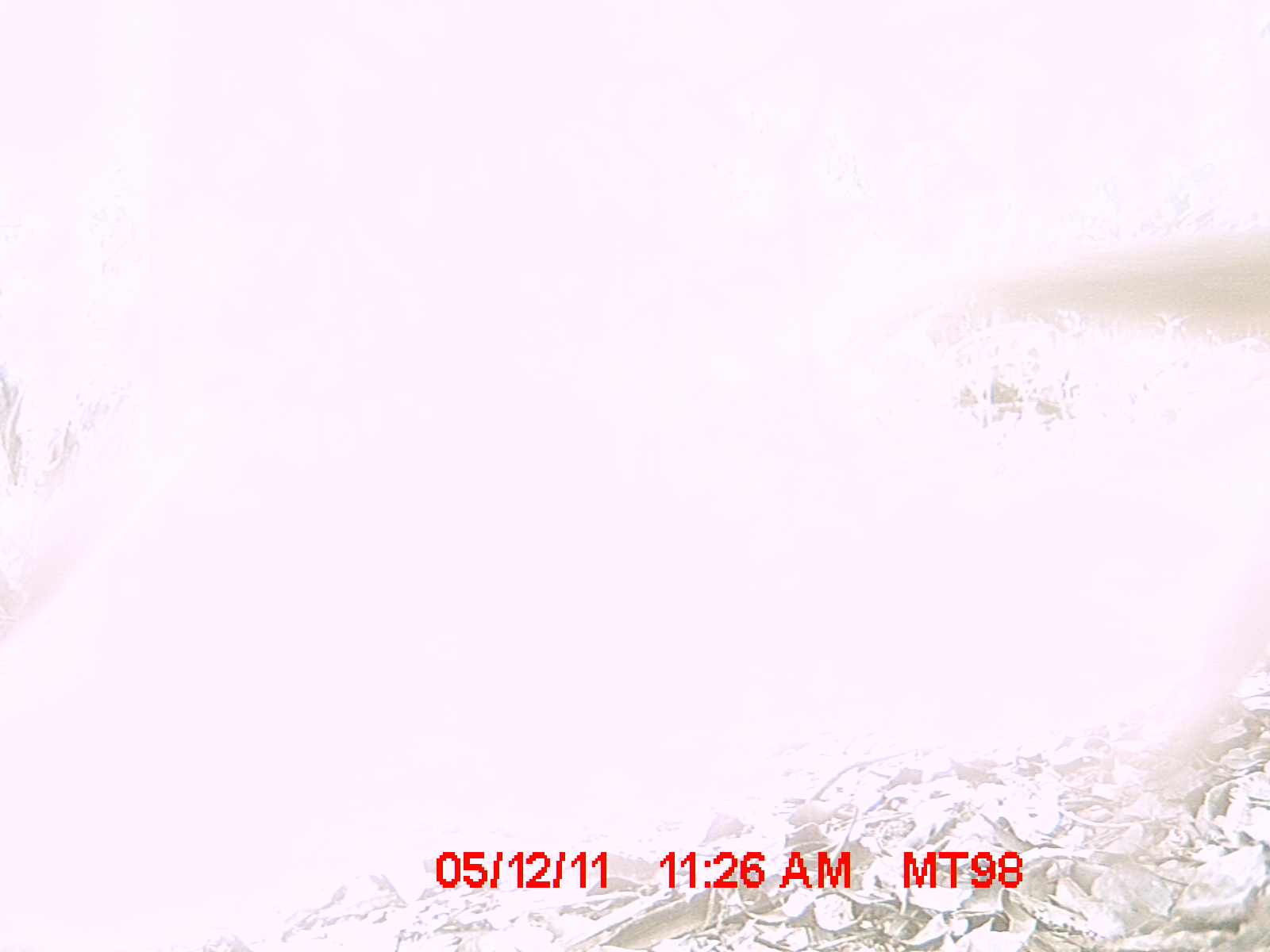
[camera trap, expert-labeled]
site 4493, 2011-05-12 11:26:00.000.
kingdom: Animalia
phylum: Chordata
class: Mammalia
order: Carnivora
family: Eupleridae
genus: Cryptoprocta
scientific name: Cryptoprocta ferox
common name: fossa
Cryptoprocta ferox (fossa), count 1.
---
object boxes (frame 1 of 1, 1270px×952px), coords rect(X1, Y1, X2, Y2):
cryptoprocta ferox: rect(966, 231, 1270, 762)